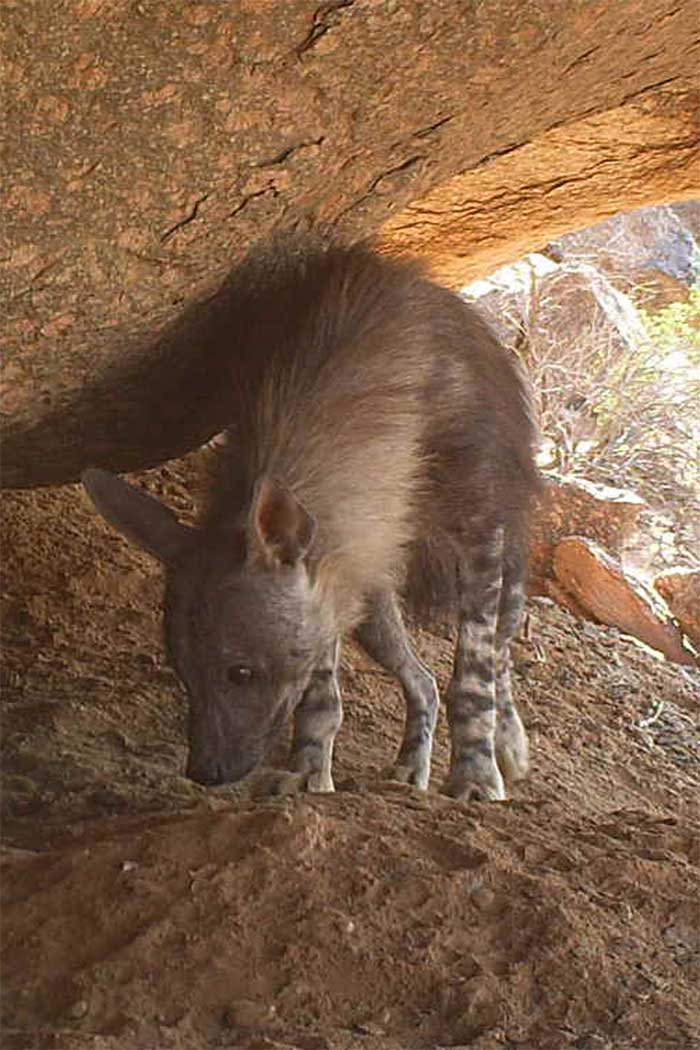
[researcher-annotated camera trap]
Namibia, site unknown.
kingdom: Animalia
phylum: Chordata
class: Mammalia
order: Carnivora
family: Hyaenidae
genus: Parahyaena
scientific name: Parahyaena brunnea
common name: brown hyena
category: hyaena brunnea